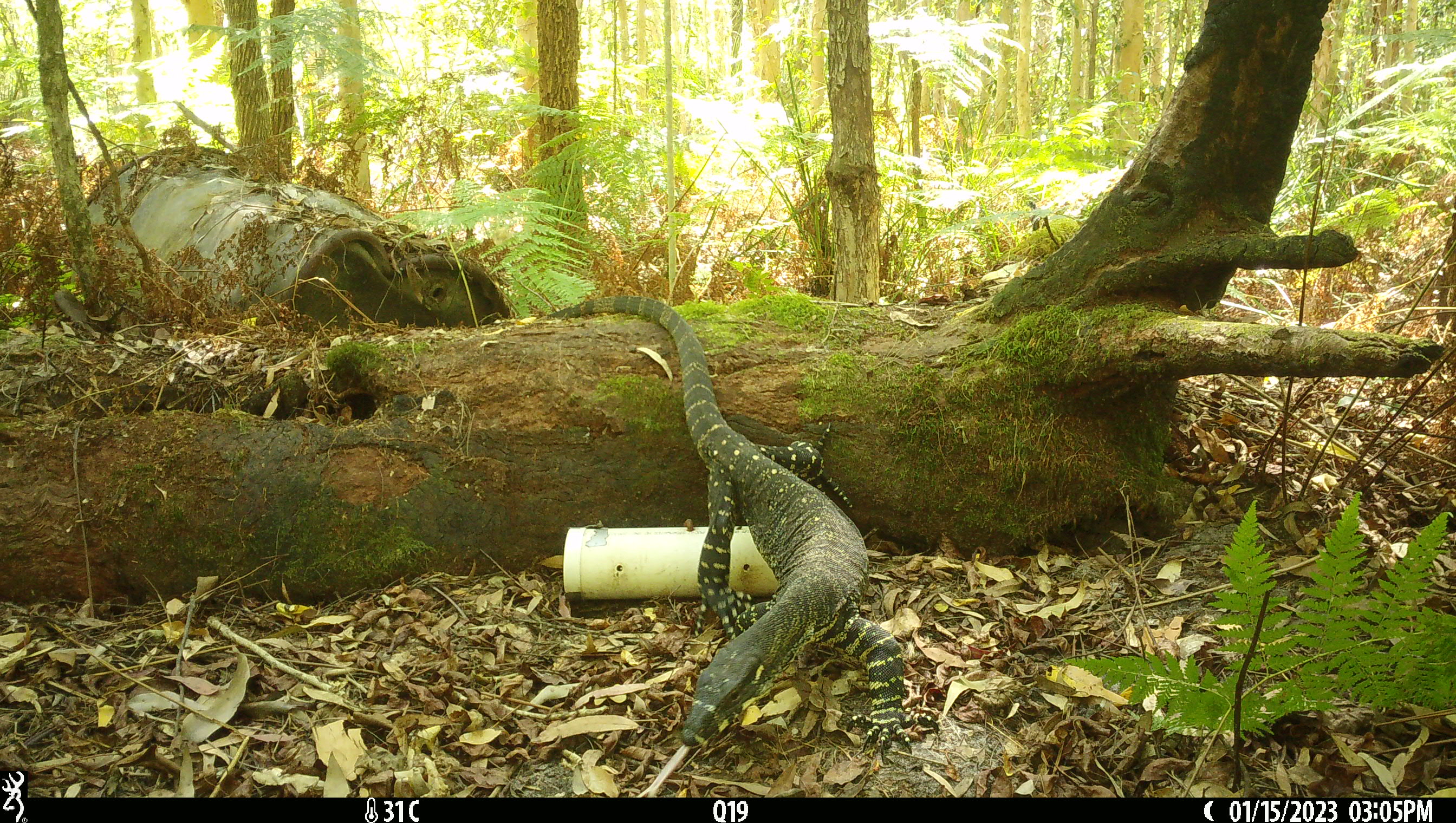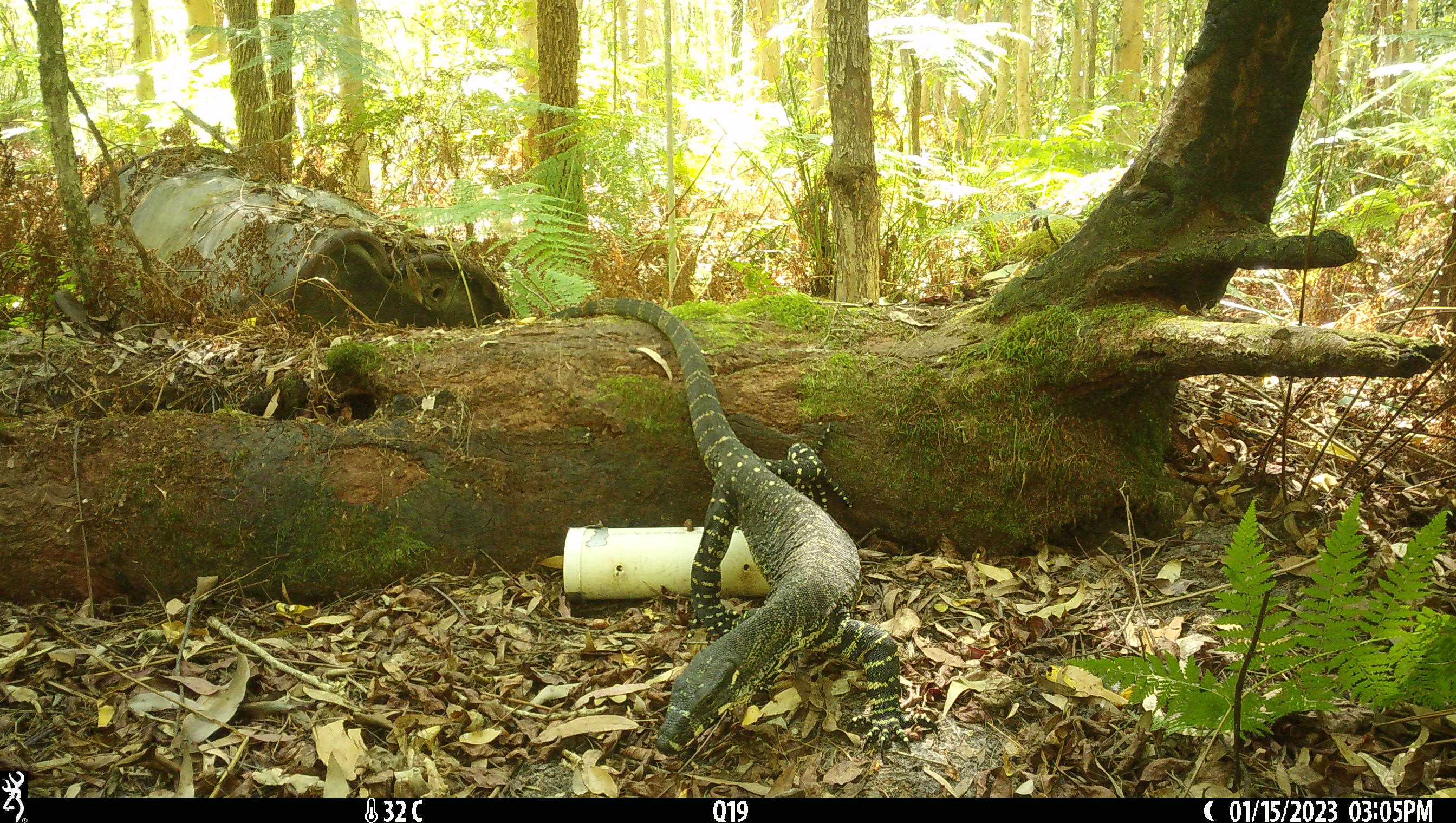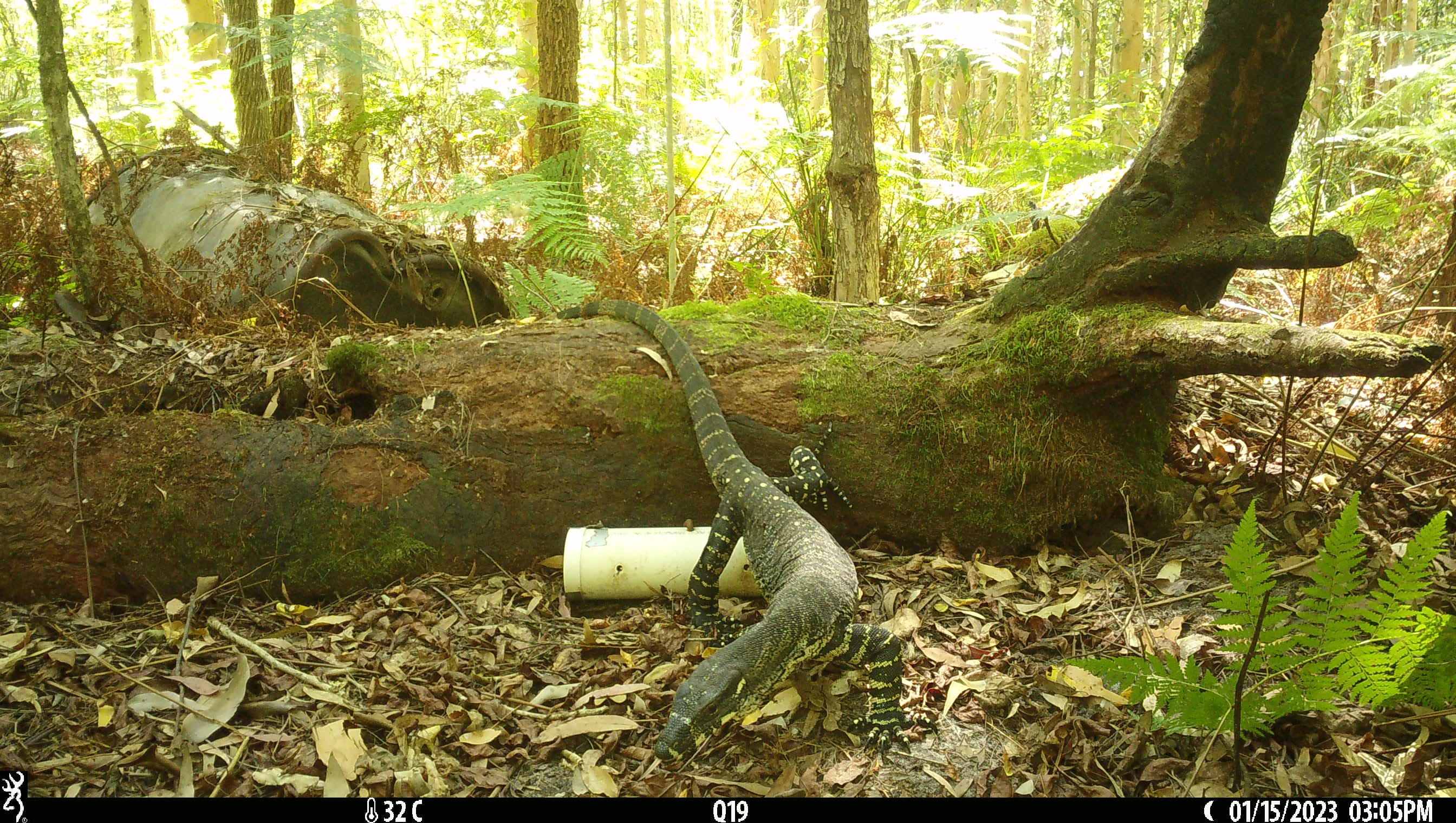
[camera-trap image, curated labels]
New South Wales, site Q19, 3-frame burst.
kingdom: Animalia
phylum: Chordata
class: Reptilia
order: Squamata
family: Varanidae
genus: Varanus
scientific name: Varanus varius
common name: lace monitor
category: goanna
Goanna (lace monitor) (Varanus varius).